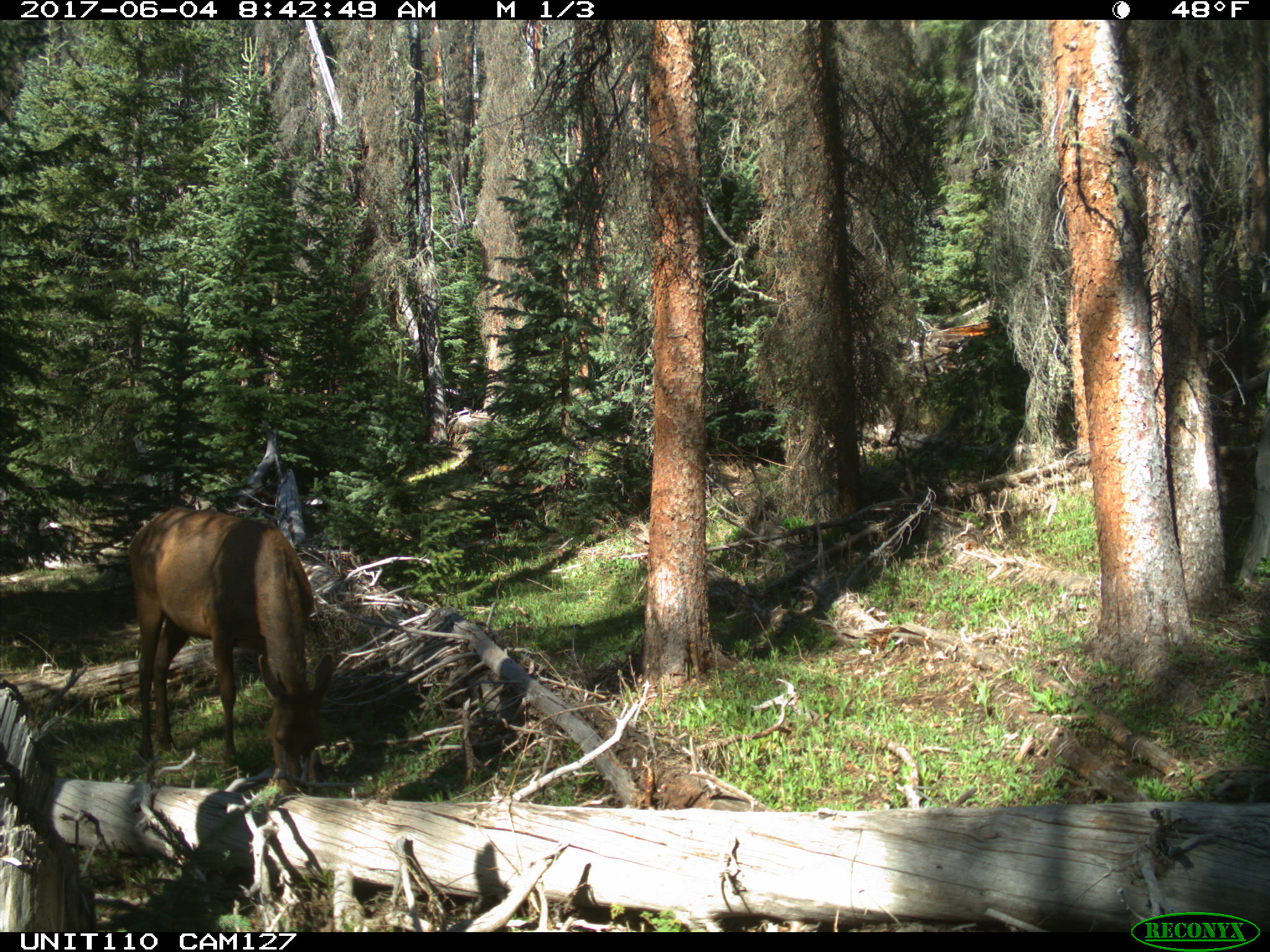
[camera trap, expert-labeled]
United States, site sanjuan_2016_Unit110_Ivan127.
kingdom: Animalia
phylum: Chordata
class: Mammalia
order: Artiodactyla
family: Cervidae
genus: Cervus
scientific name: Cervus elaphus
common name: red deer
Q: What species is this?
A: Cervus elaphus (red deer).